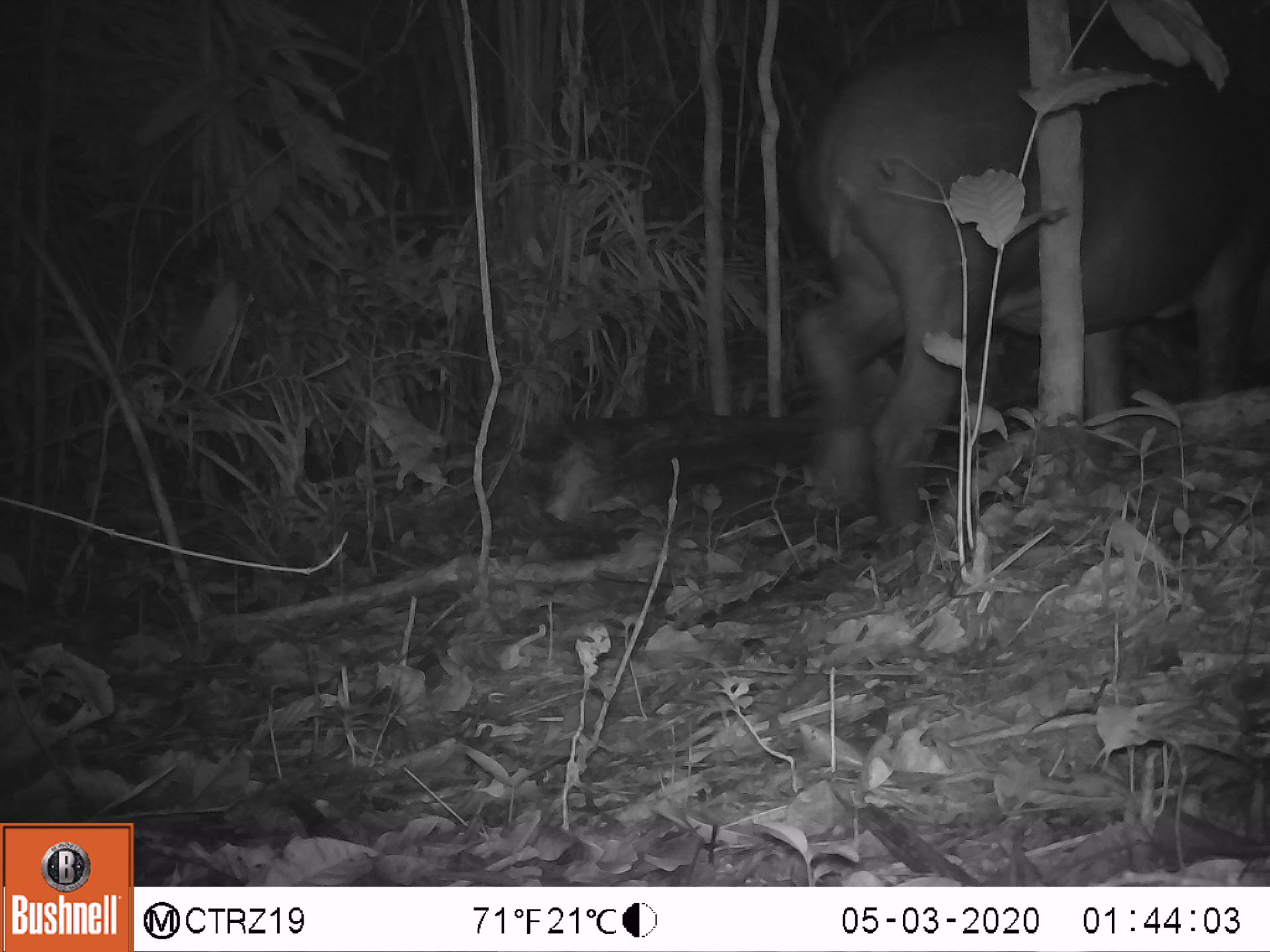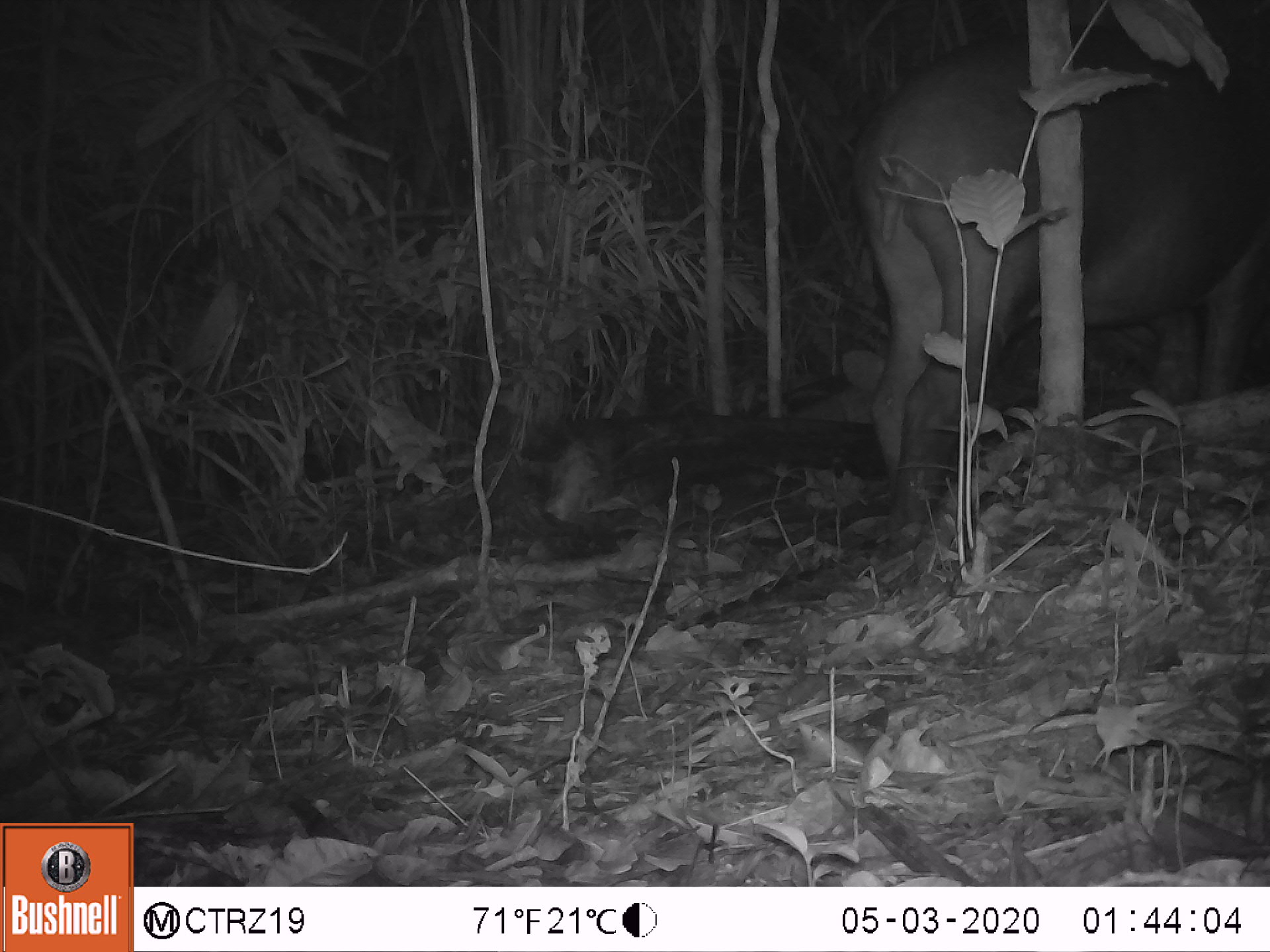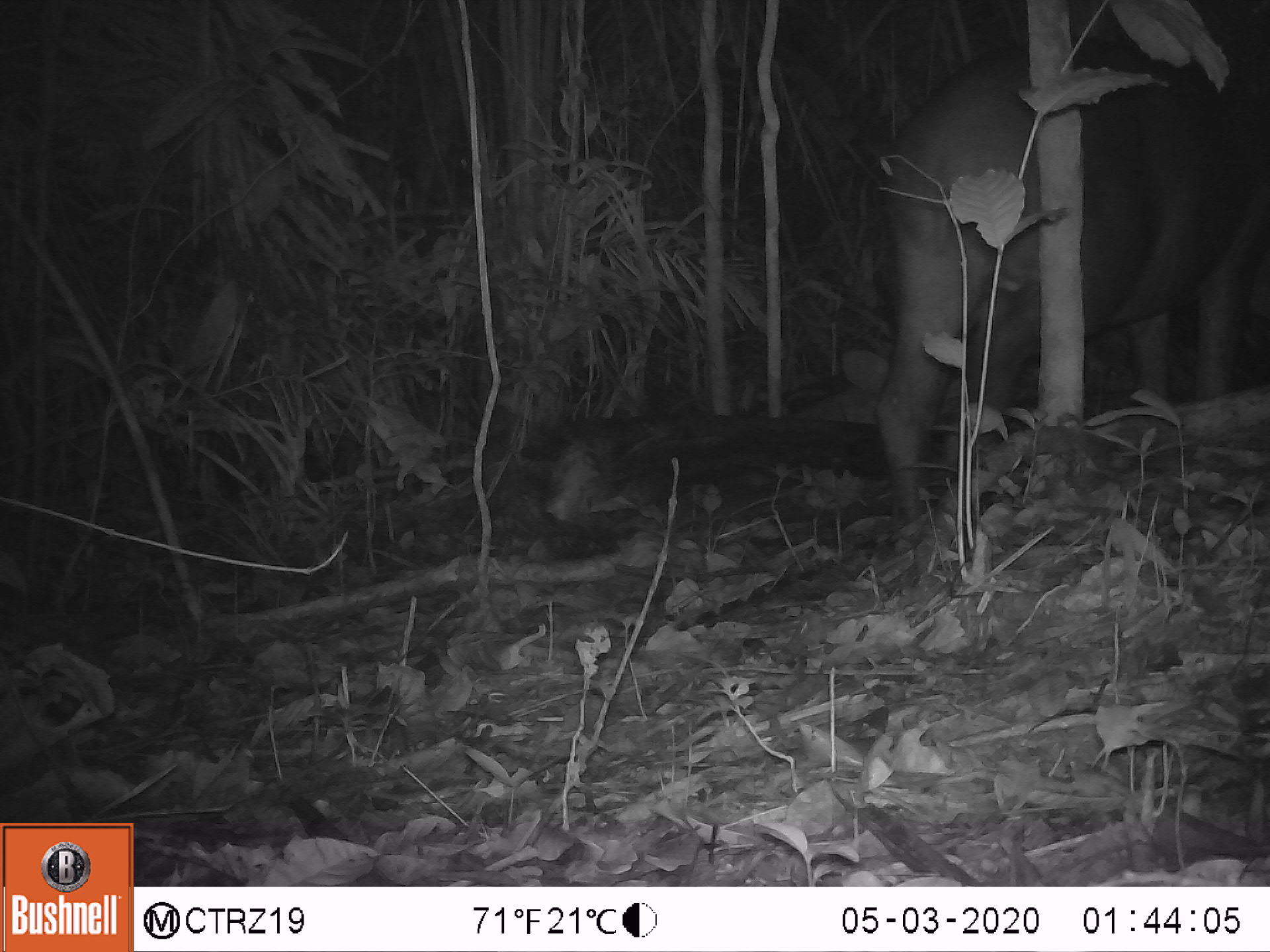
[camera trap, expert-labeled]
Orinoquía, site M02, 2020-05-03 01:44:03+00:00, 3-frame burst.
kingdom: Animalia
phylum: Chordata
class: Mammalia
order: Perissodactyla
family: Tapiridae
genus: Tapirus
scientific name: Tapirus terrestris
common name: lowland tapir